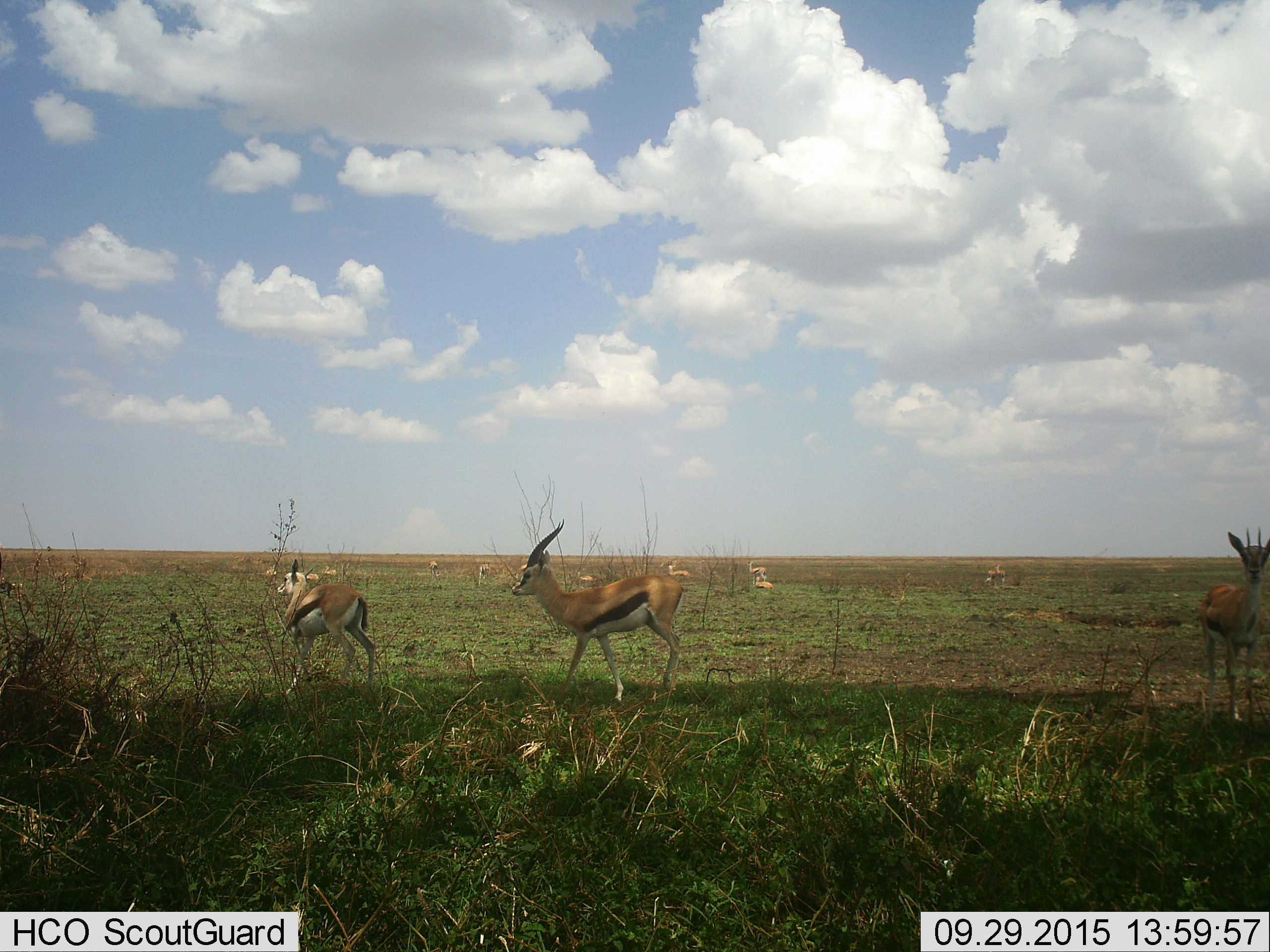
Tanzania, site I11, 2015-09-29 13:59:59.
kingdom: Animalia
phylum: Chordata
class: Mammalia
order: Artiodactyla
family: Bovidae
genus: Eudorcas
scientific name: Eudorcas thomsonii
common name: thomson's gazelle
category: gazellethomsons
Gazellethomsons (thomson's gazelle) (Eudorcas thomsonii), count 11-50. Behavior (volunteer vote fractions): standing 90%, resting 50%, moving 40%, interacting 0%. Young present (vote fraction): 10%. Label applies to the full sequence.